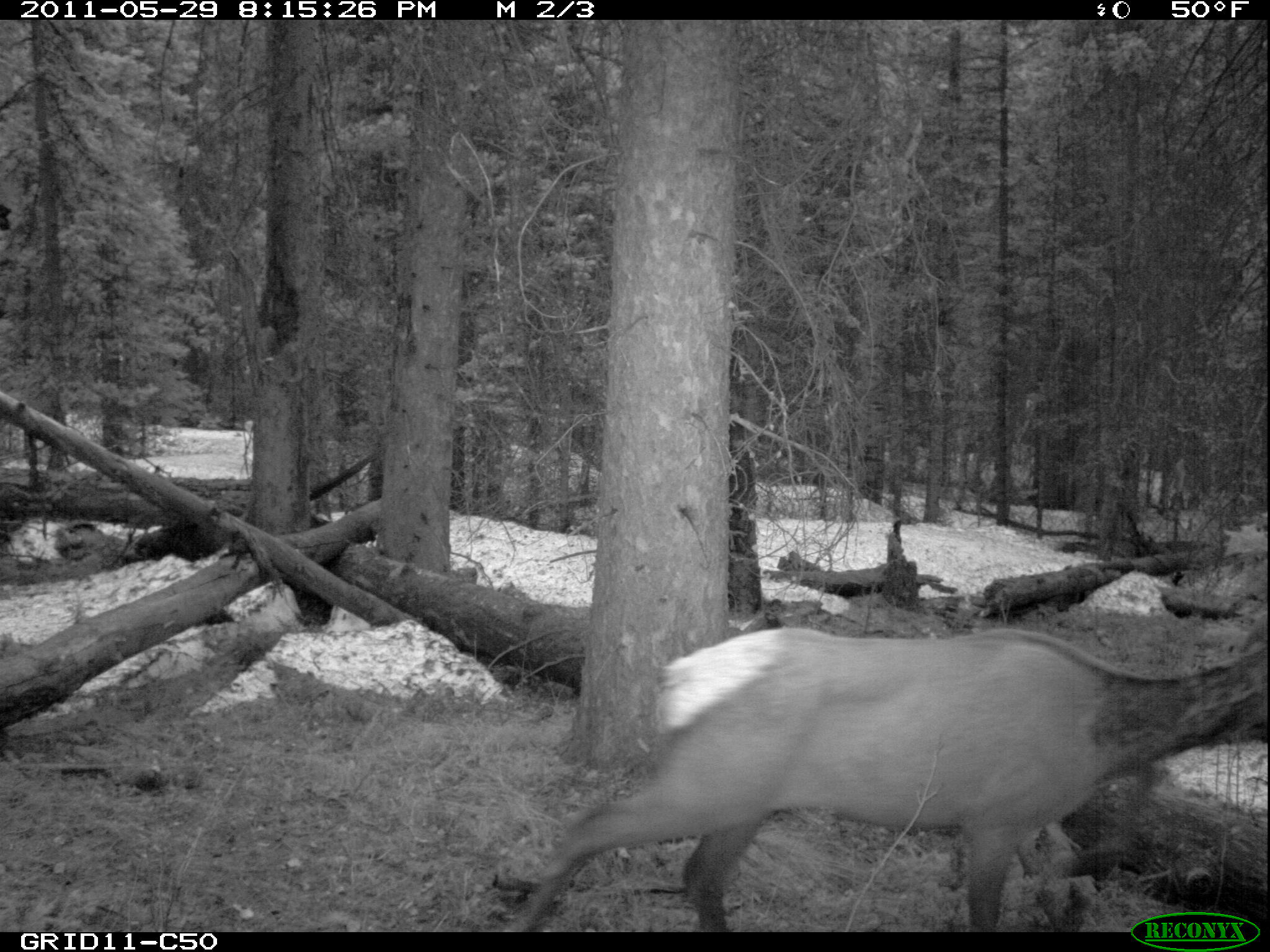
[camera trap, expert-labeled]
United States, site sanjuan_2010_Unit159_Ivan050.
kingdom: Animalia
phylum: Chordata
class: Mammalia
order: Artiodactyla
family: Cervidae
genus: Cervus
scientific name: Cervus elaphus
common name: red deer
Cervus elaphus (red deer).